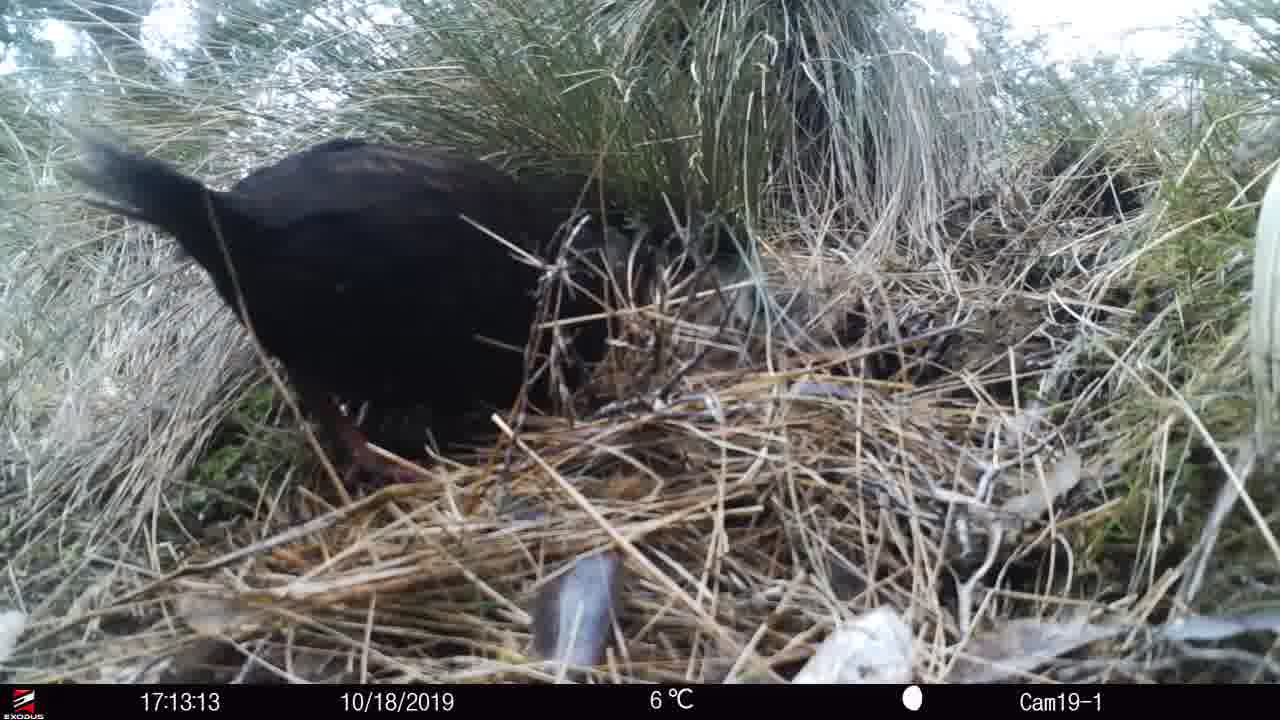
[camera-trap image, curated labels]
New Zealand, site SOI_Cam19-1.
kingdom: Animalia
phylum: Chordata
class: Aves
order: Gruiformes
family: Rallidae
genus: Gallirallus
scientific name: Gallirallus australis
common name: weka